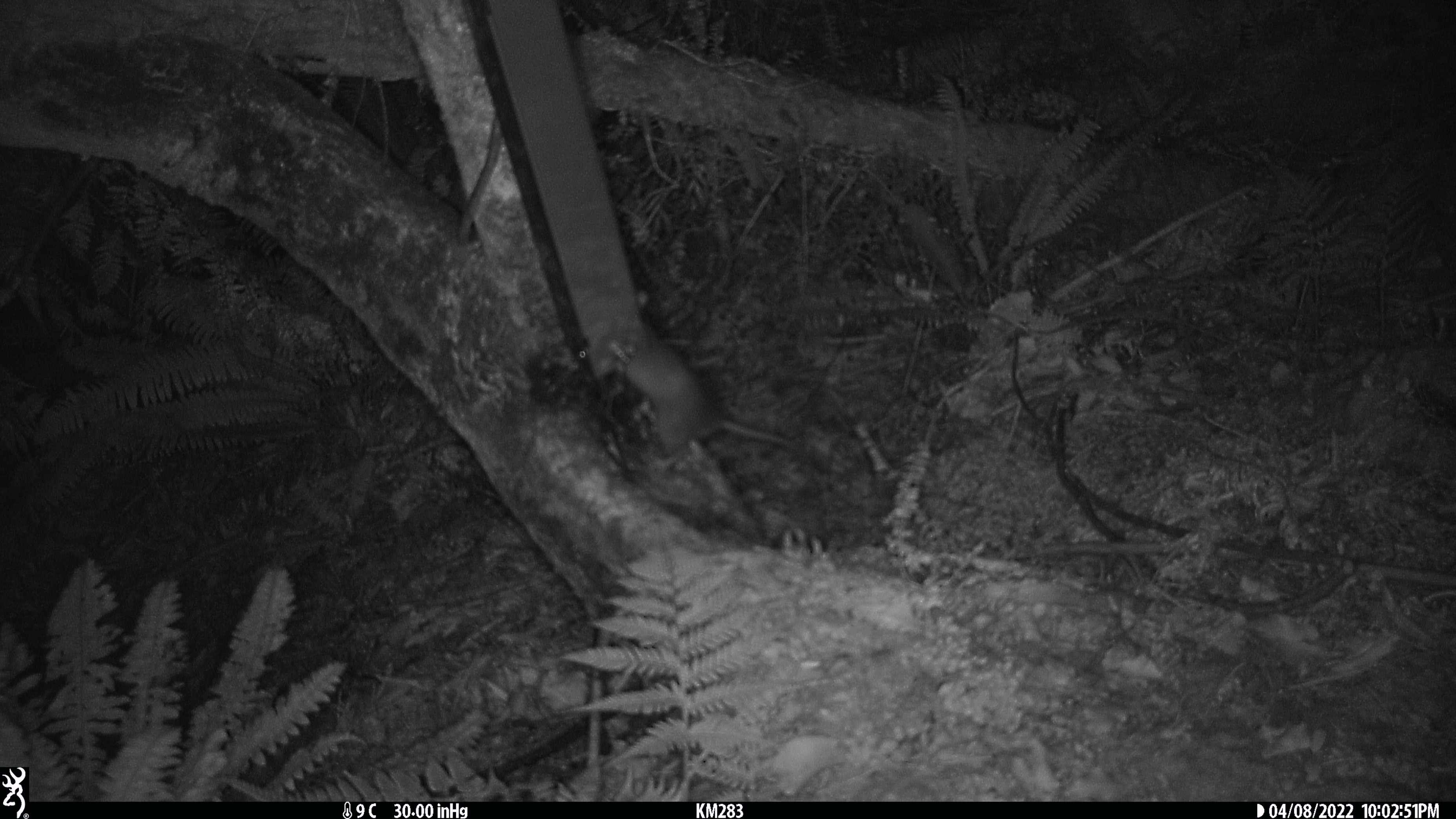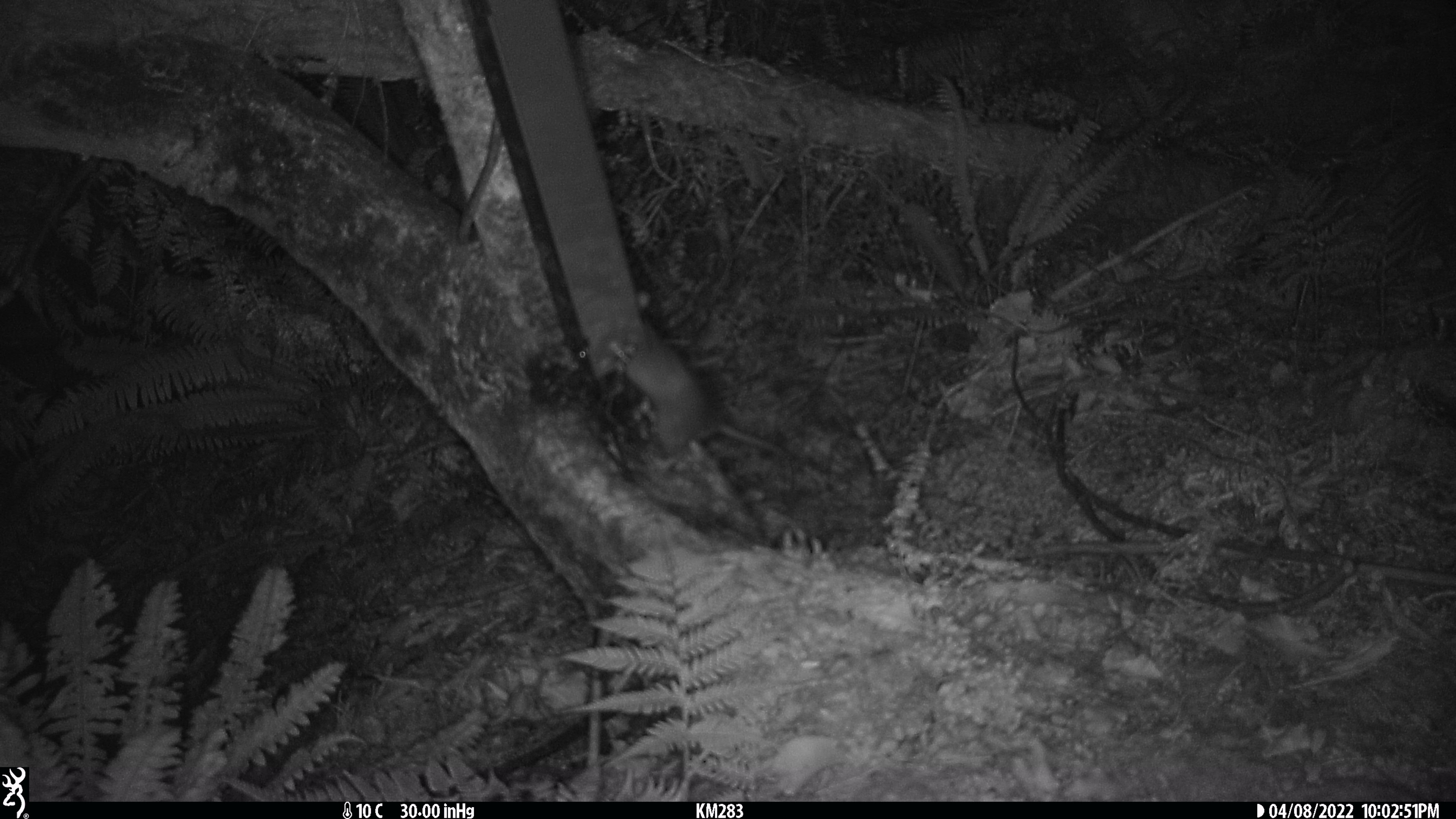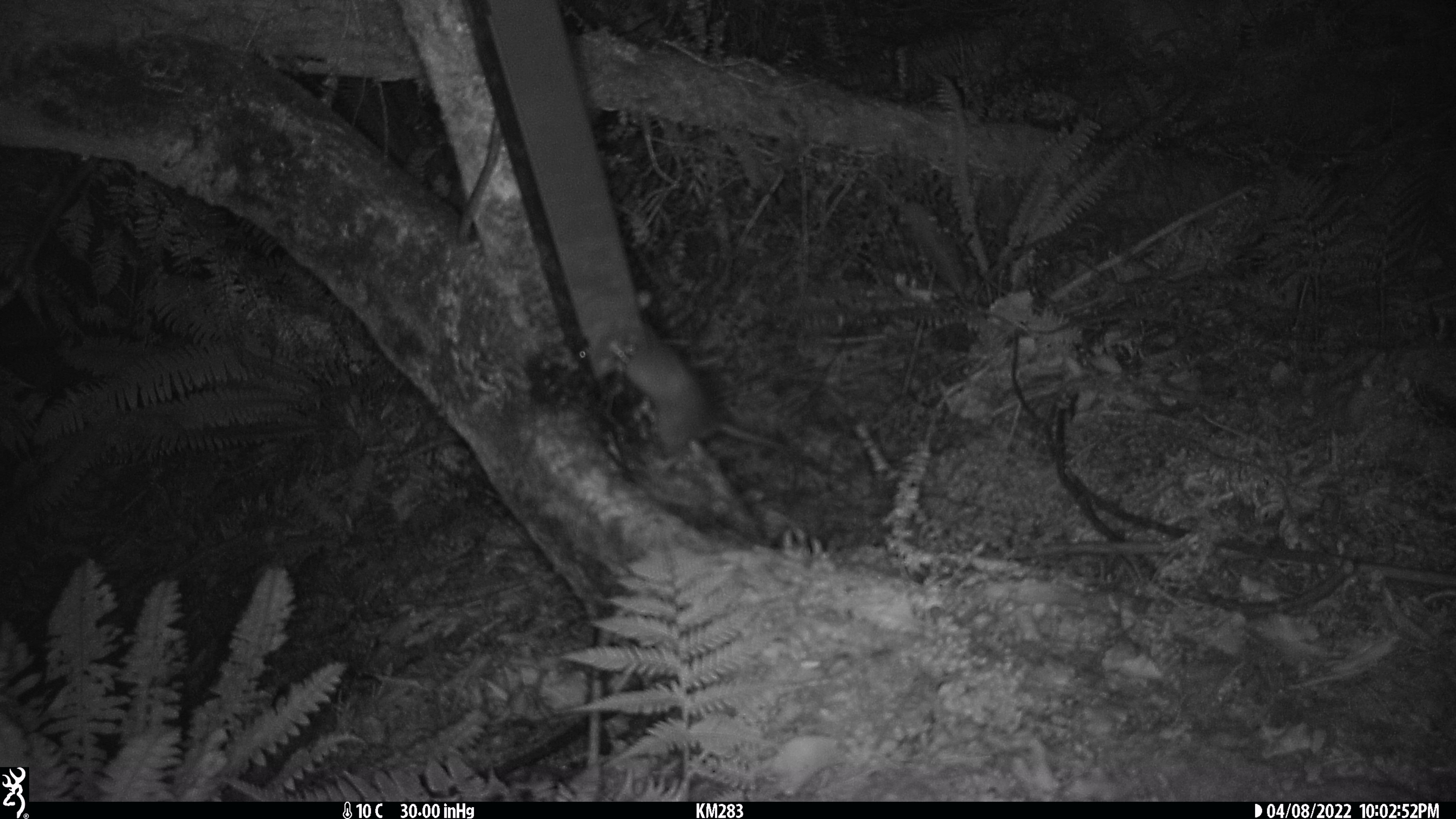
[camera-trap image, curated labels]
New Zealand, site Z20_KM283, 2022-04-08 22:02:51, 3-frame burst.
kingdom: Animalia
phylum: Chordata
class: Mammalia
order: Rodentia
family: Muridae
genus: Rattus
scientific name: Rattus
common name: rat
Rat (Rattus).